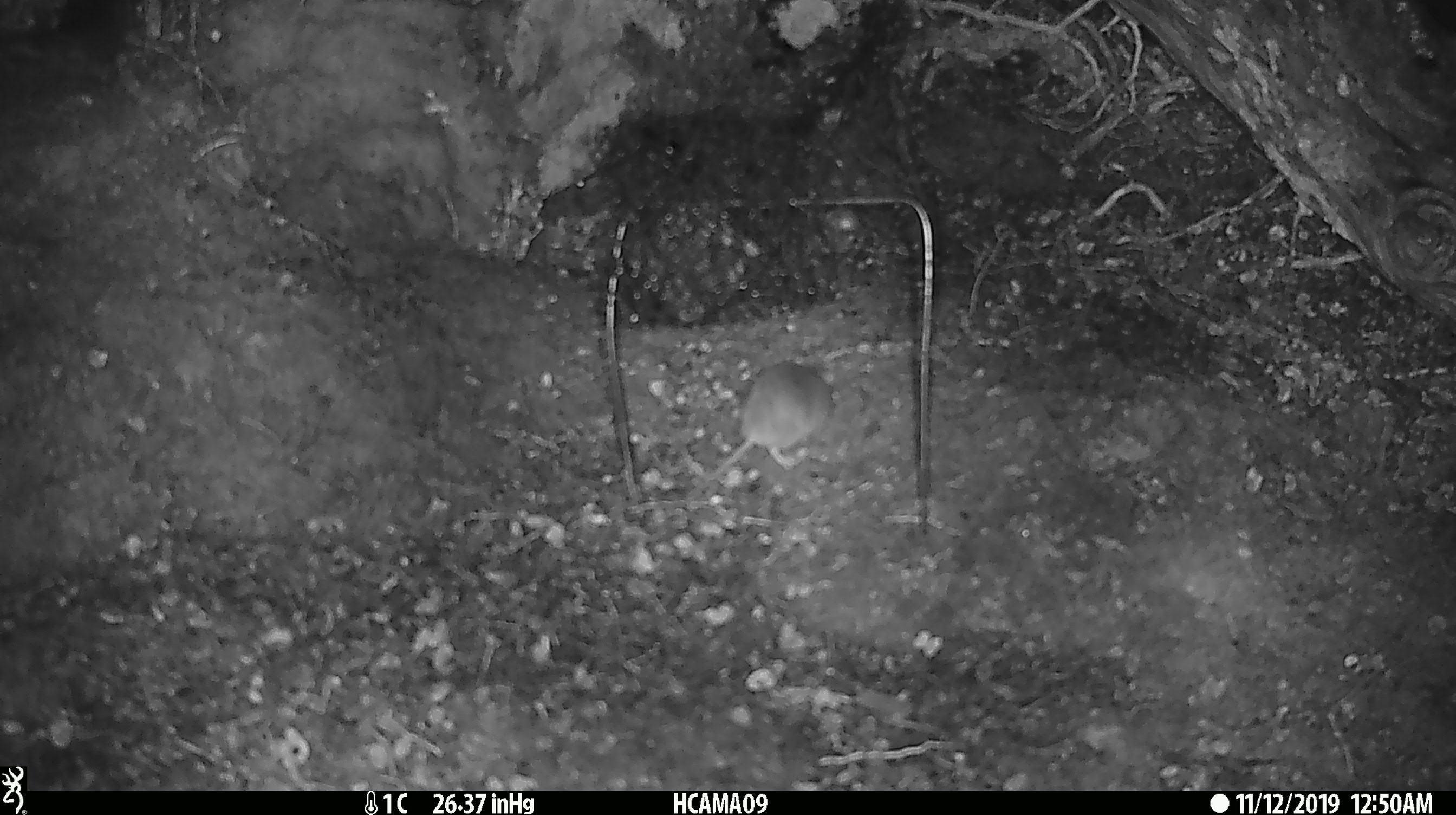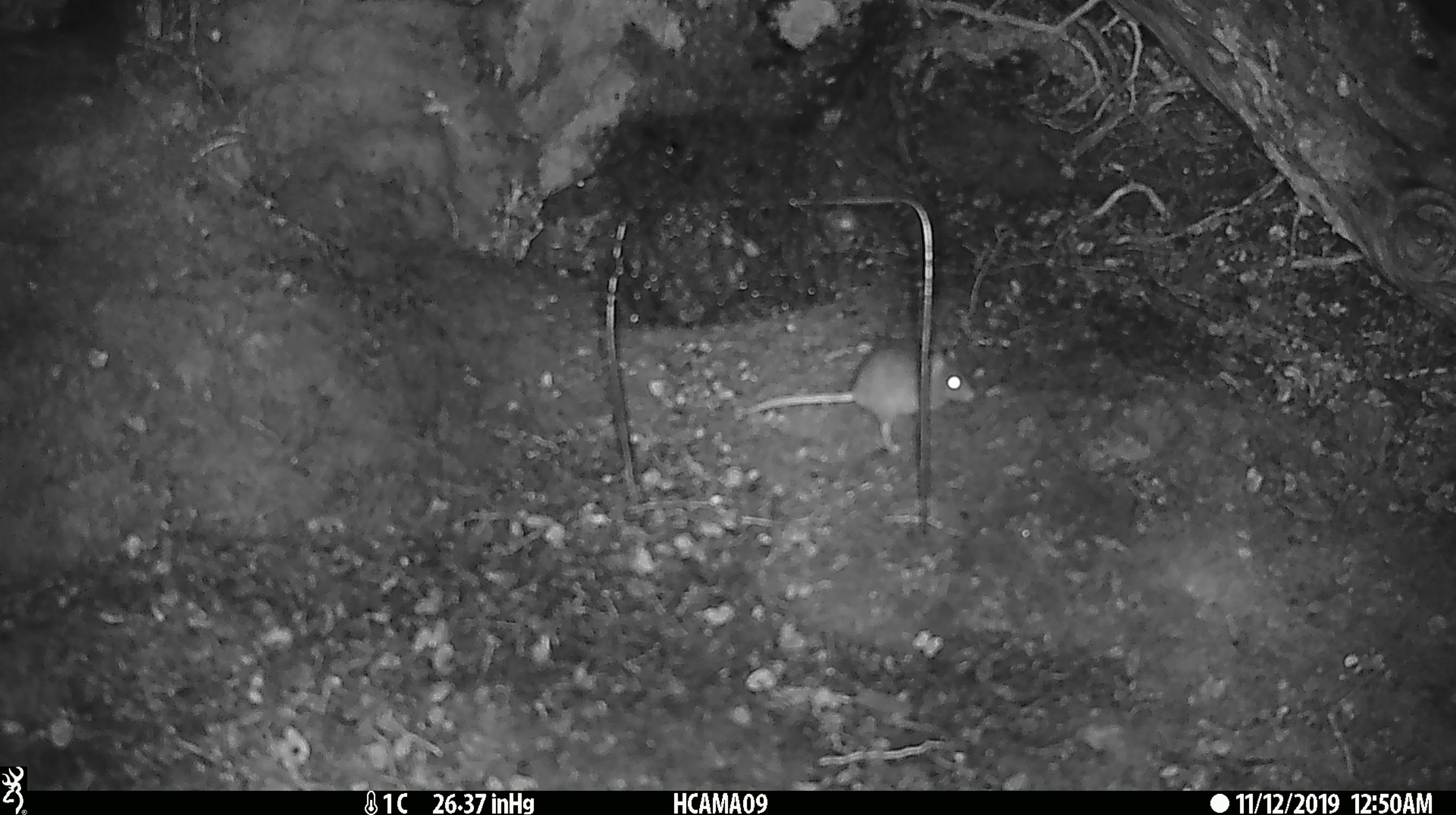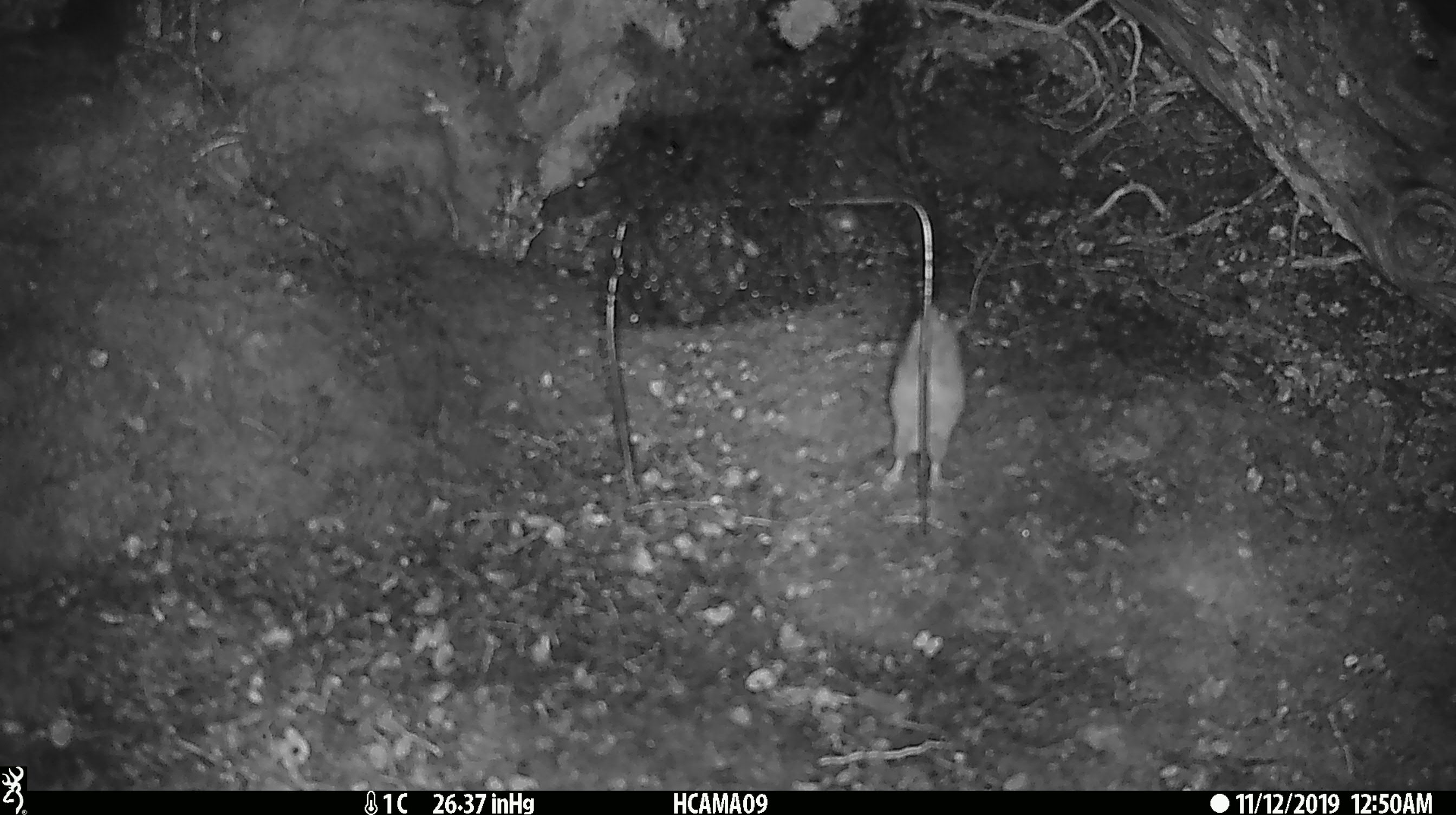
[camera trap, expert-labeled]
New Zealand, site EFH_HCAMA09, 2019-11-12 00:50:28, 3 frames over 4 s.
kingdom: Animalia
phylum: Chordata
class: Mammalia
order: Rodentia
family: Muridae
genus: Mus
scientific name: Mus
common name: mouse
Mouse (Mus).